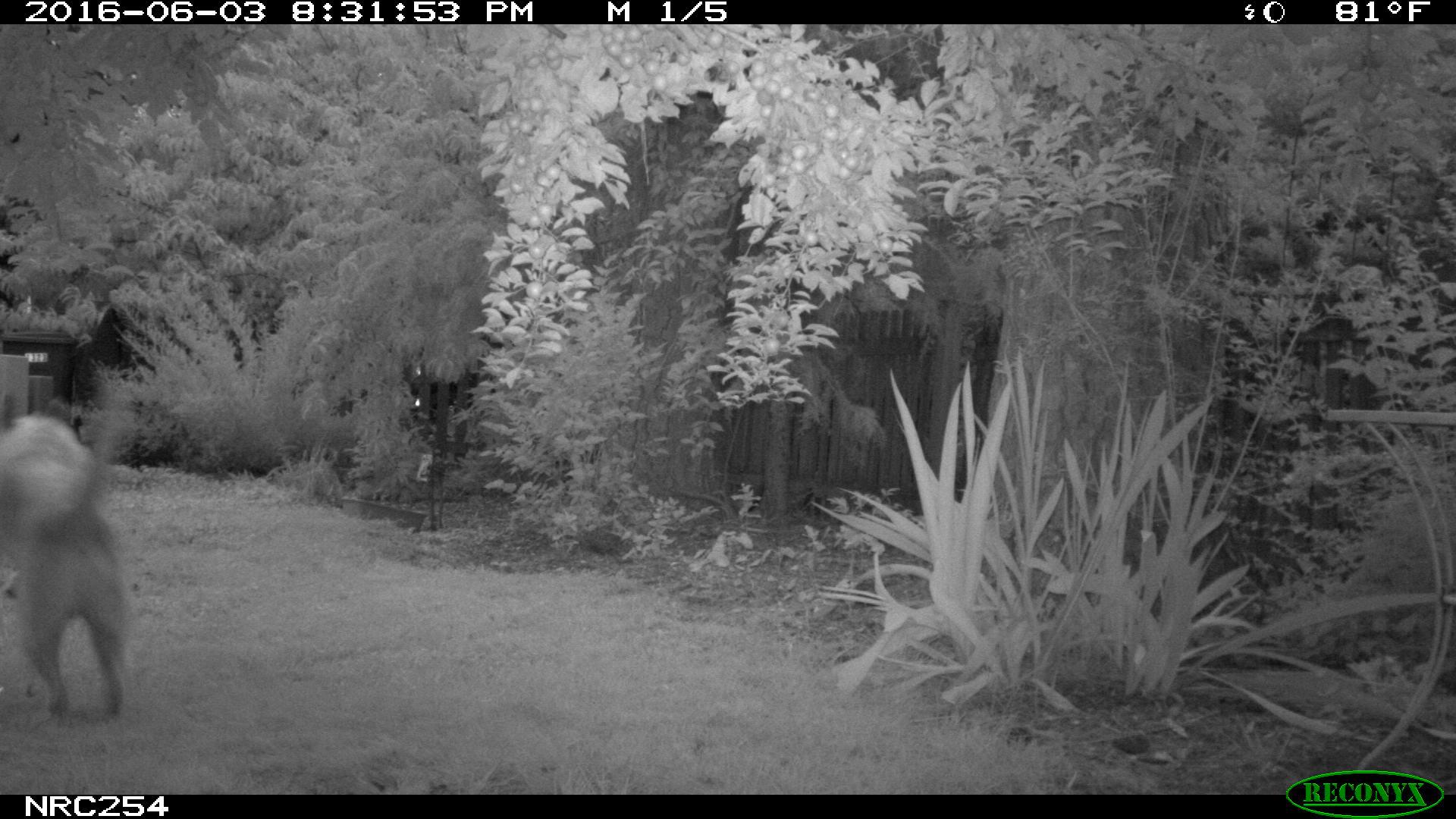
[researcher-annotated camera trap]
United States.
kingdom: Animalia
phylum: Chordata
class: Mammalia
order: Carnivora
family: Canidae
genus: Canis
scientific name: Canis familiaris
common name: domestic dog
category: Dog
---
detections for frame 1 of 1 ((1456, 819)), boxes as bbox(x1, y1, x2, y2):
Dog: bbox(2, 402, 143, 738)